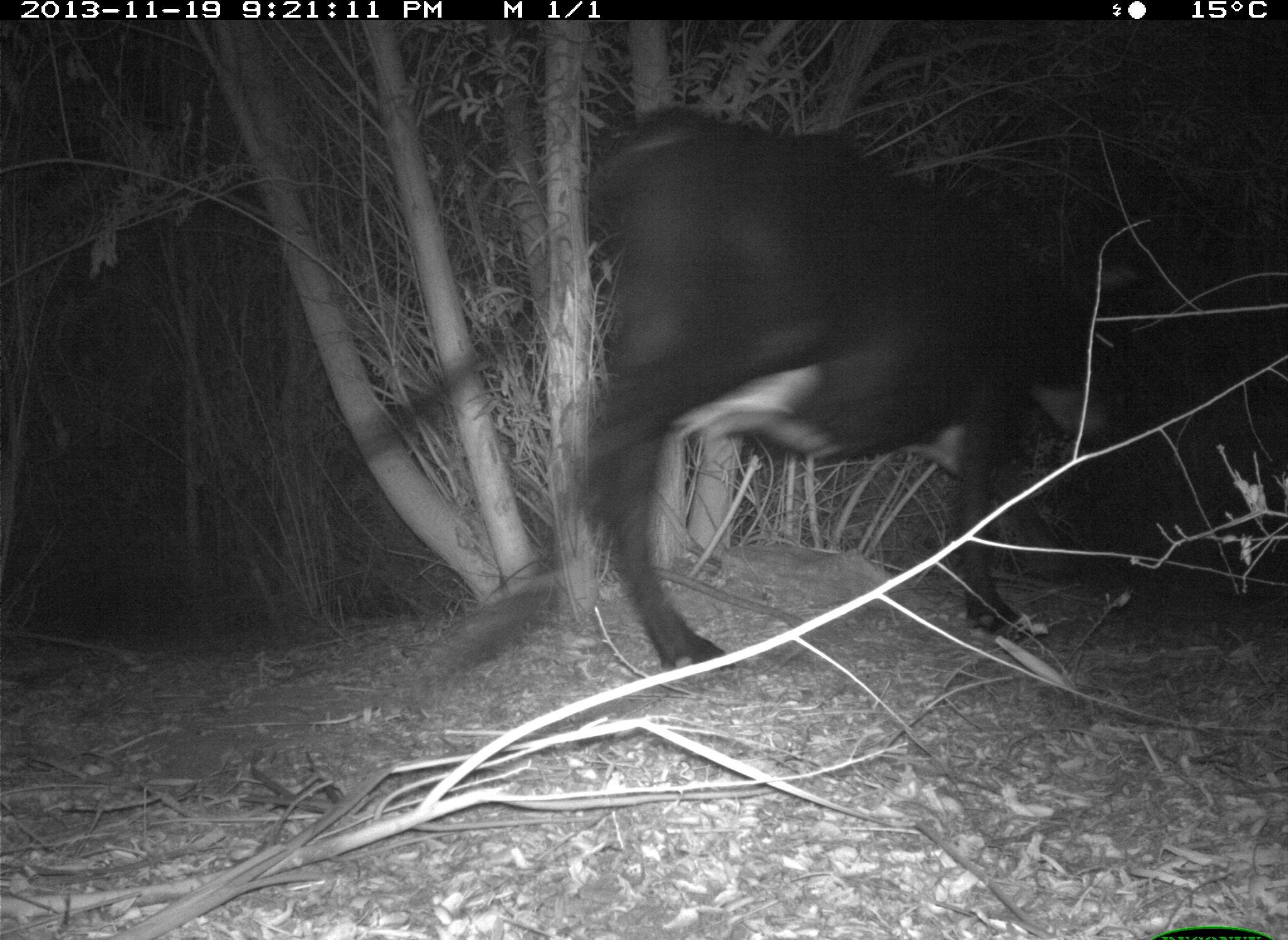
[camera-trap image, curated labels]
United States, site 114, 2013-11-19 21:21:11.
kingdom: Animalia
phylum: Chordata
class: Mammalia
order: Artiodactyla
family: Bovidae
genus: Bos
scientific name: Bos taurus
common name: cow